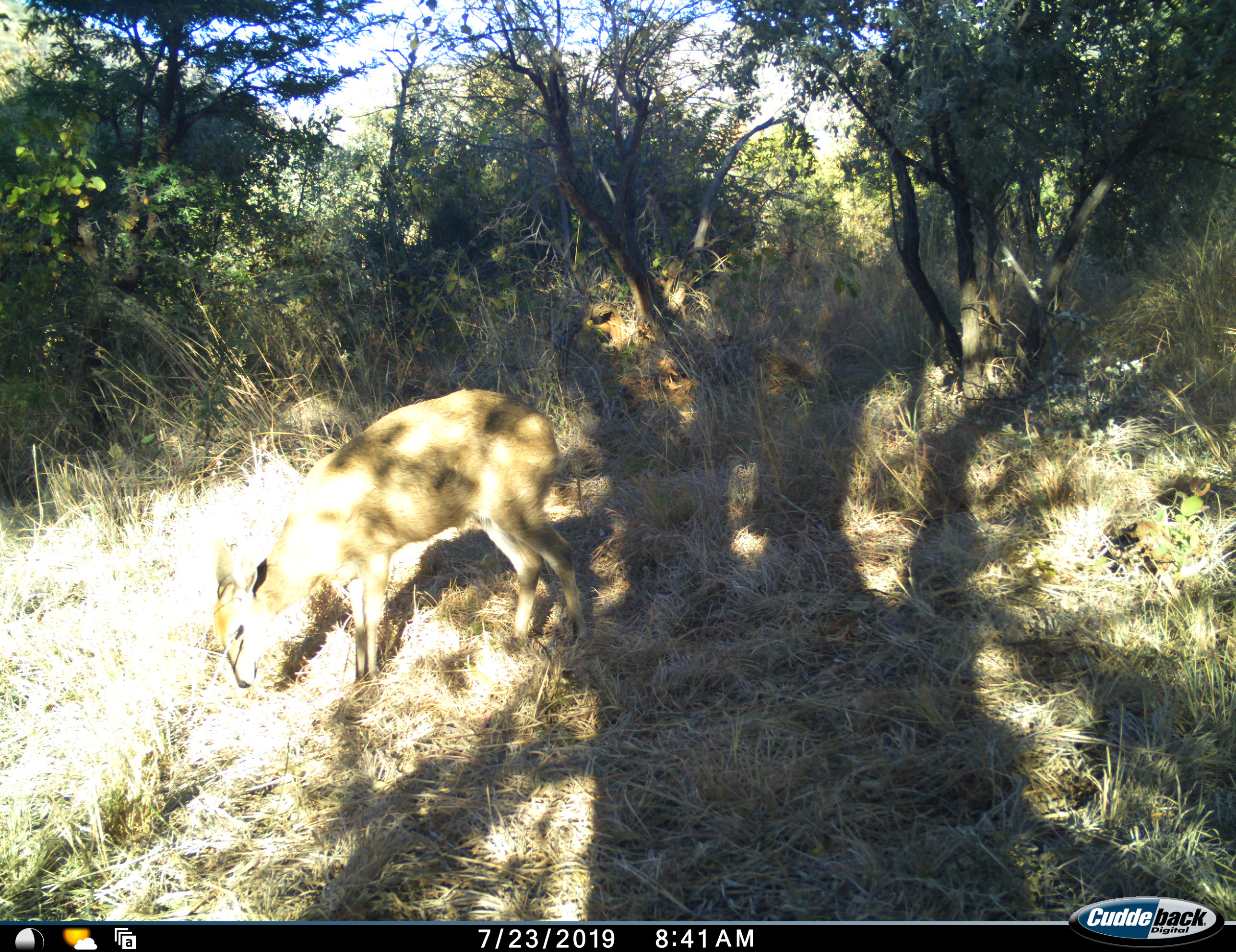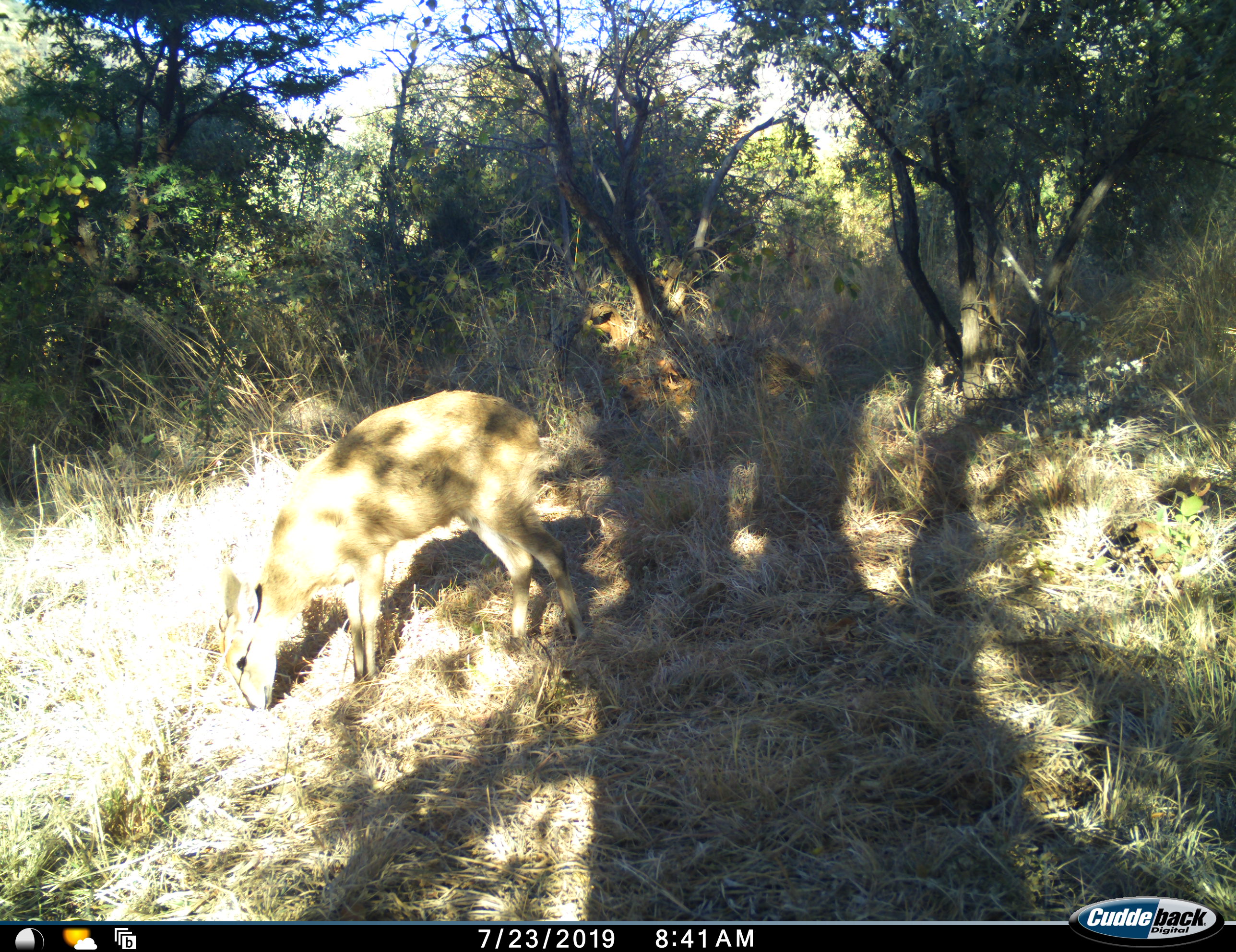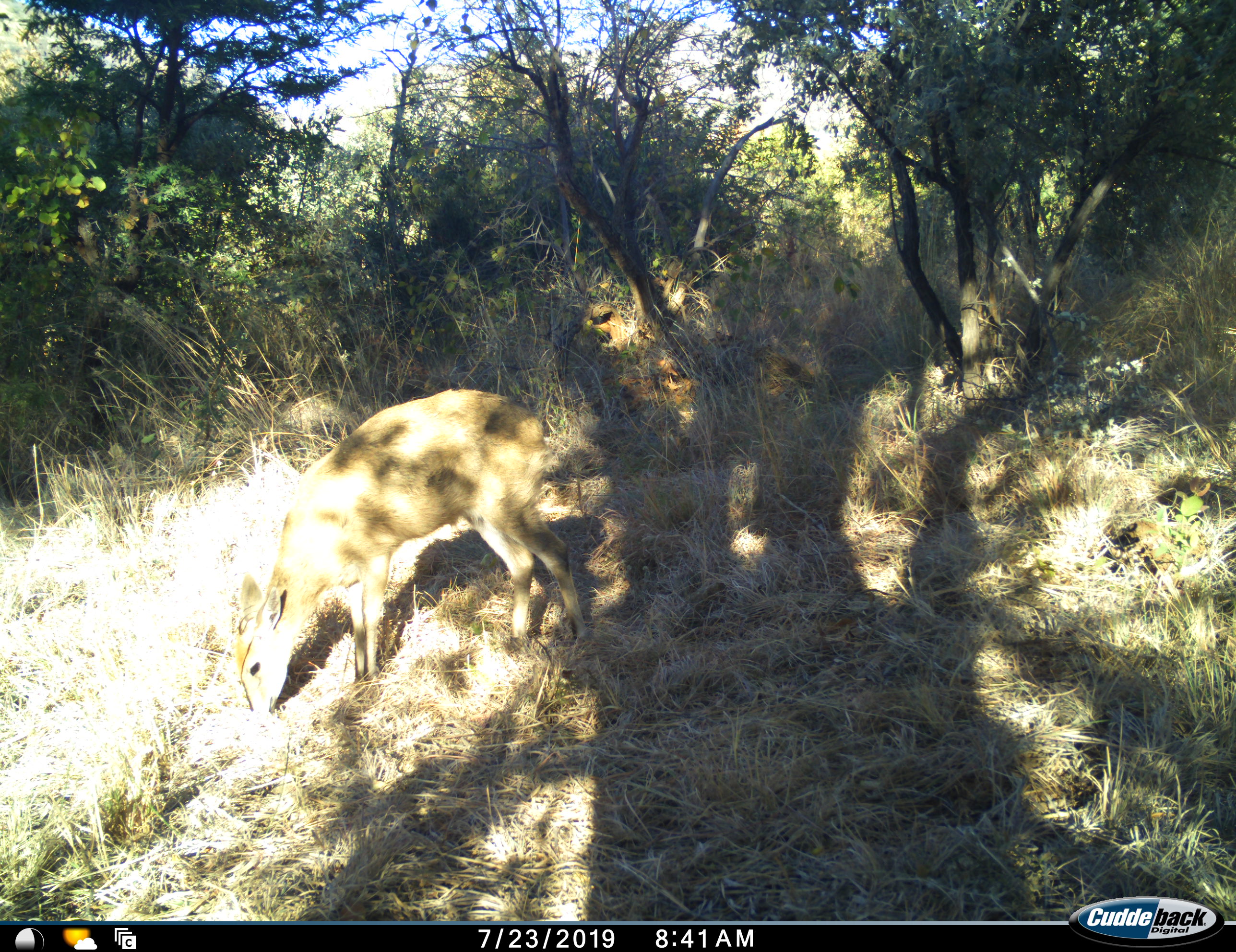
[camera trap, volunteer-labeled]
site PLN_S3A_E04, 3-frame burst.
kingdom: Animalia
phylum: Chordata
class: Mammalia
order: Artiodactyla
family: Bovidae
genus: Sylvicapra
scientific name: Sylvicapra grimmia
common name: common duiker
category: duikercommongrey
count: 1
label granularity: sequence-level